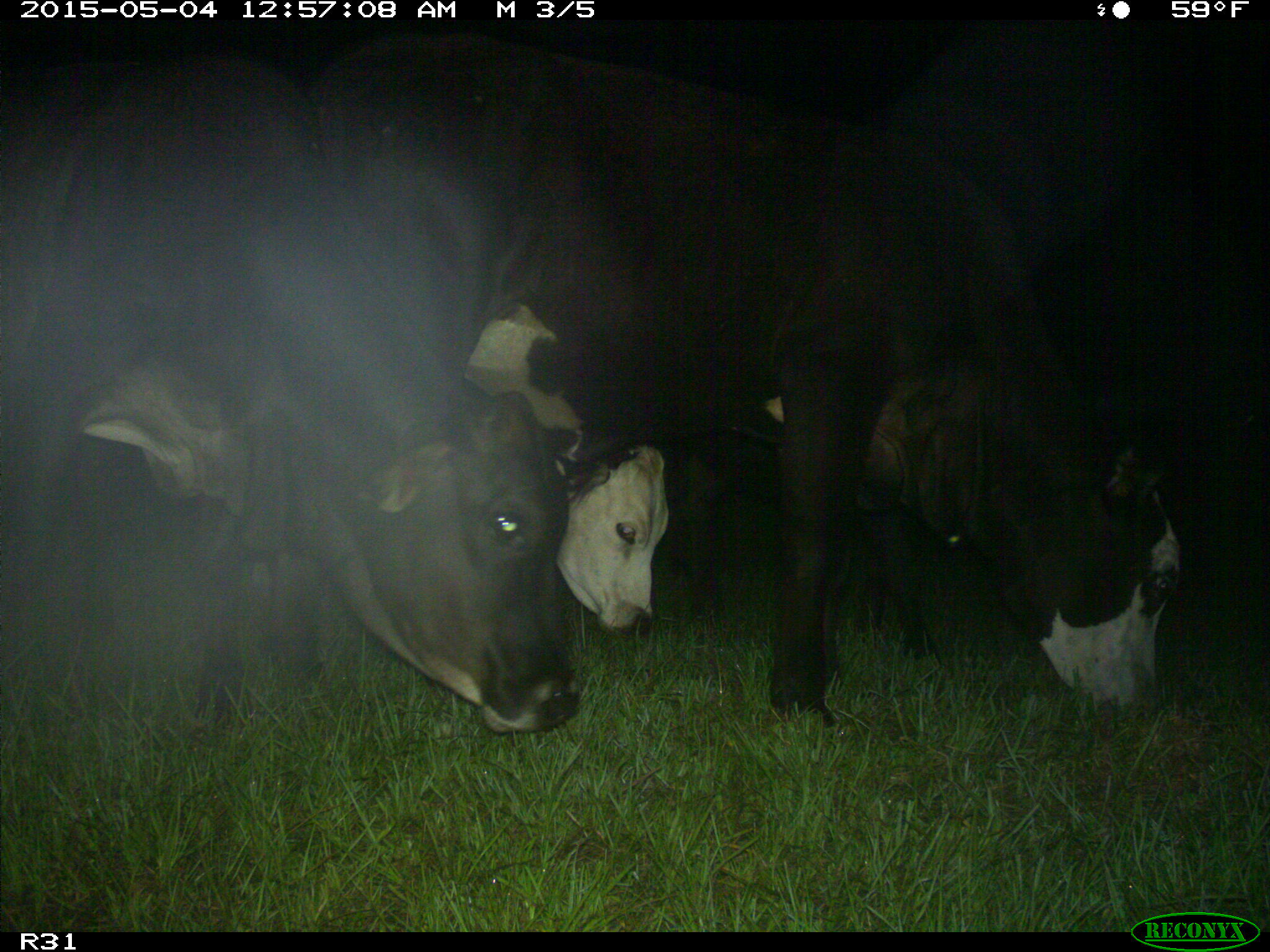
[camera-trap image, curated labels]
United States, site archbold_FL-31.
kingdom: Animalia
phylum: Chordata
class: Mammalia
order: Artiodactyla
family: Bovidae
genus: Bos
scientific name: Bos taurus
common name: domestic cow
Bos taurus (domestic cow).